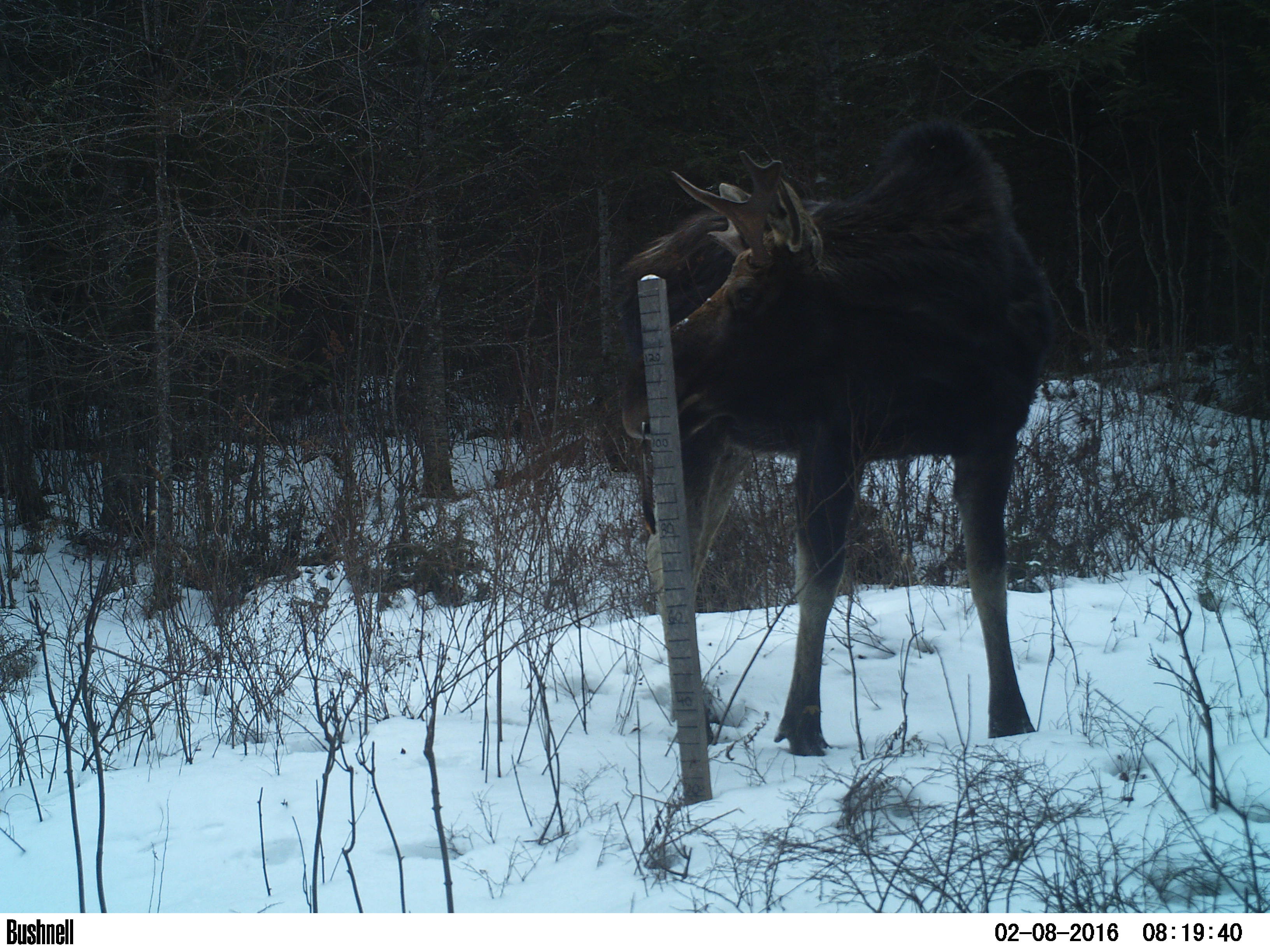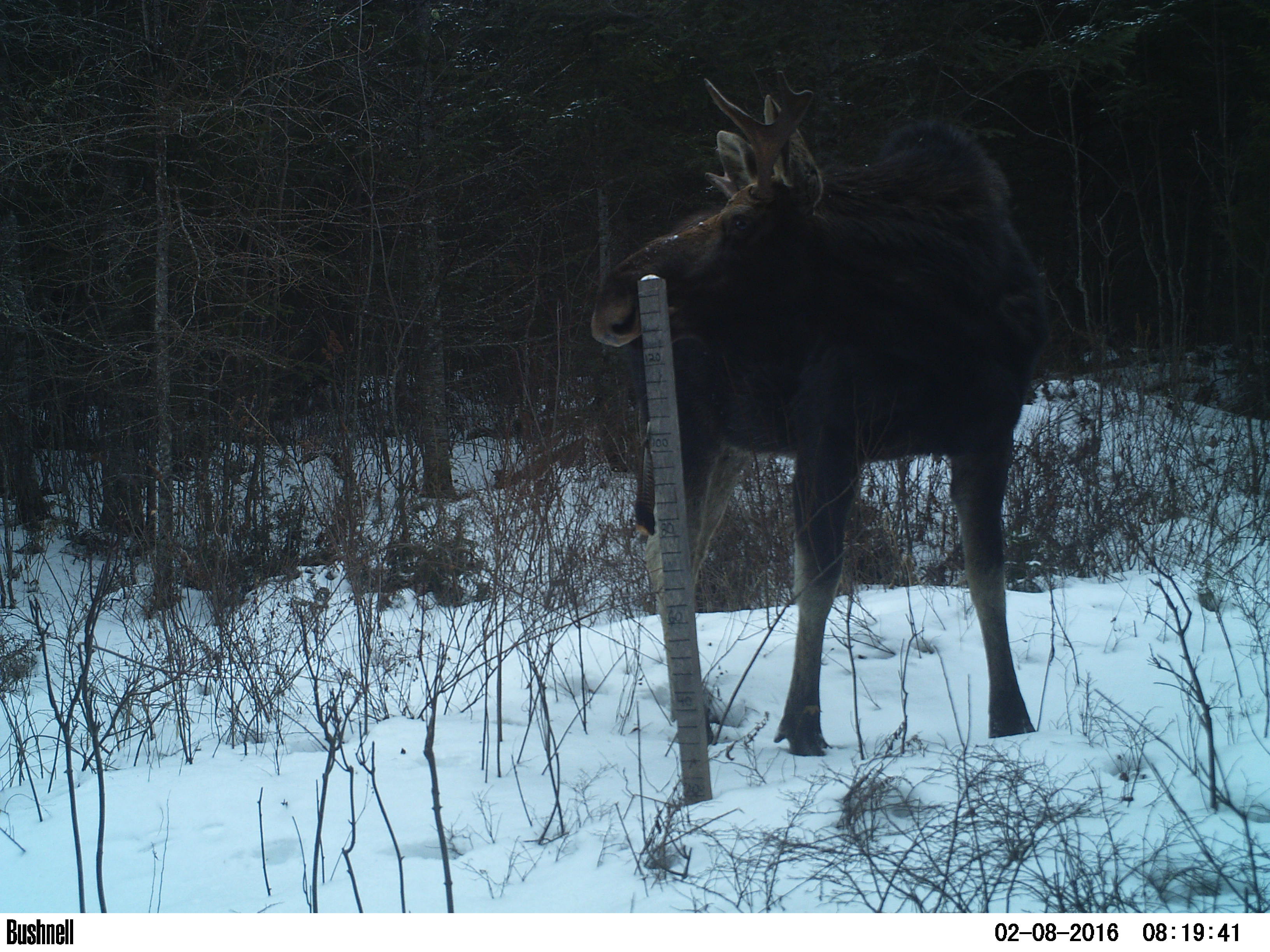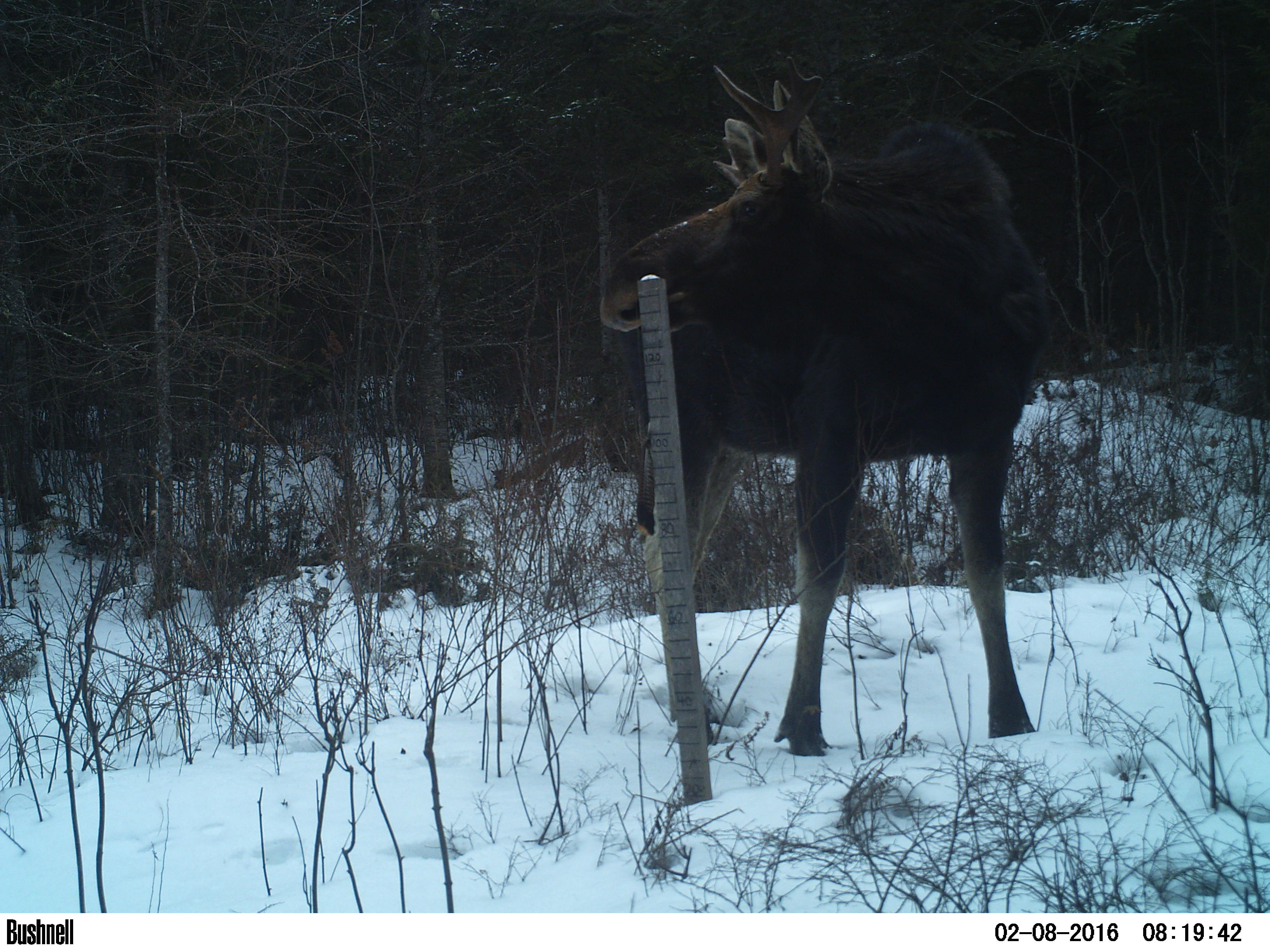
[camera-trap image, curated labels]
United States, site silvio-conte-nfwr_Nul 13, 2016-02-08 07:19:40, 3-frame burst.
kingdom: Animalia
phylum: Chordata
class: Mammalia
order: Artiodactyla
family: Cervidae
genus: Alces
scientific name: Alces alces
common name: moose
Moose (Alces alces).